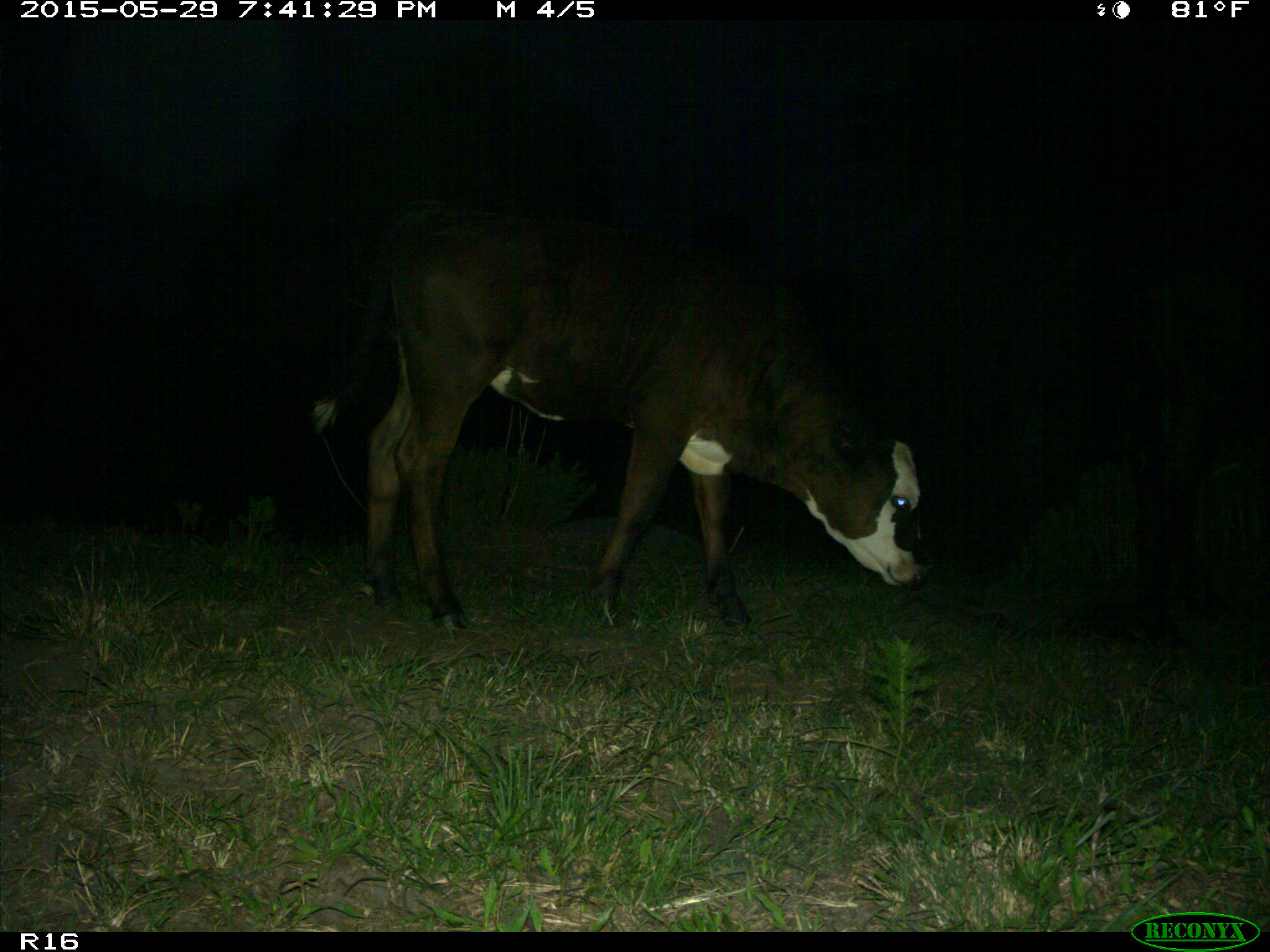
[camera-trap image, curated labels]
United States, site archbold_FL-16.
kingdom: Animalia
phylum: Chordata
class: Mammalia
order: Artiodactyla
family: Bovidae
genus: Bos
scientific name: Bos taurus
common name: domestic cow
Bos taurus (domestic cow).